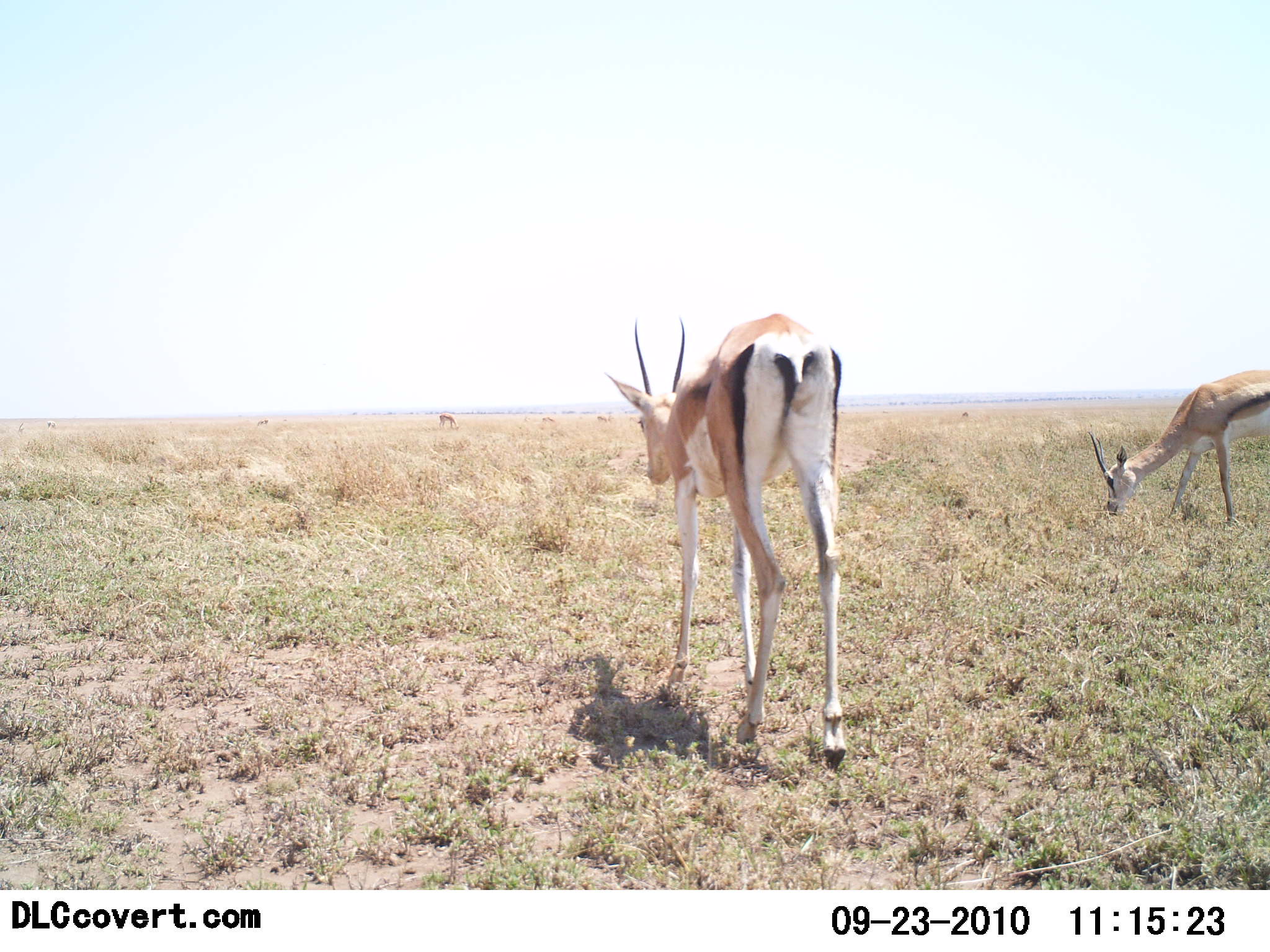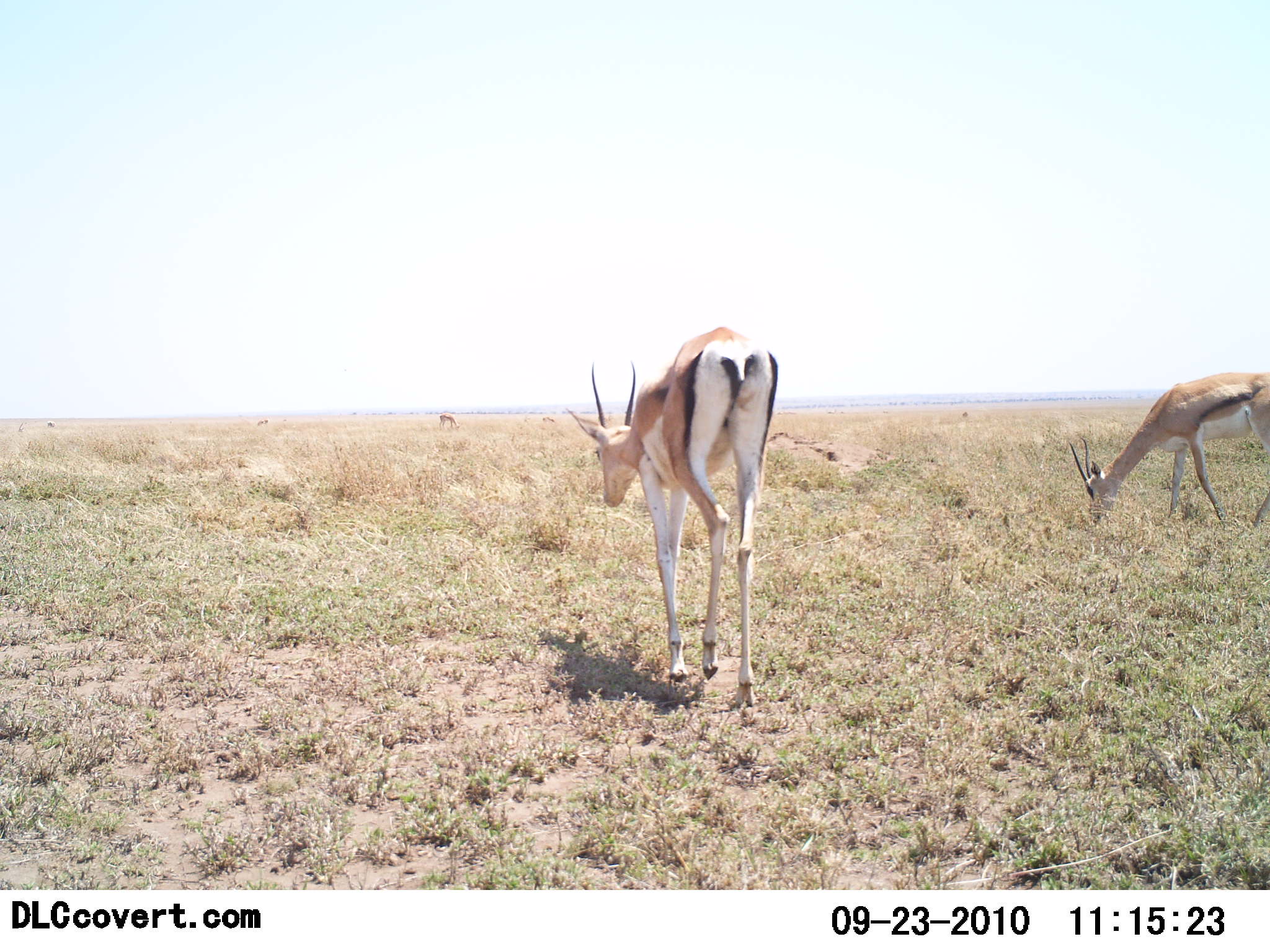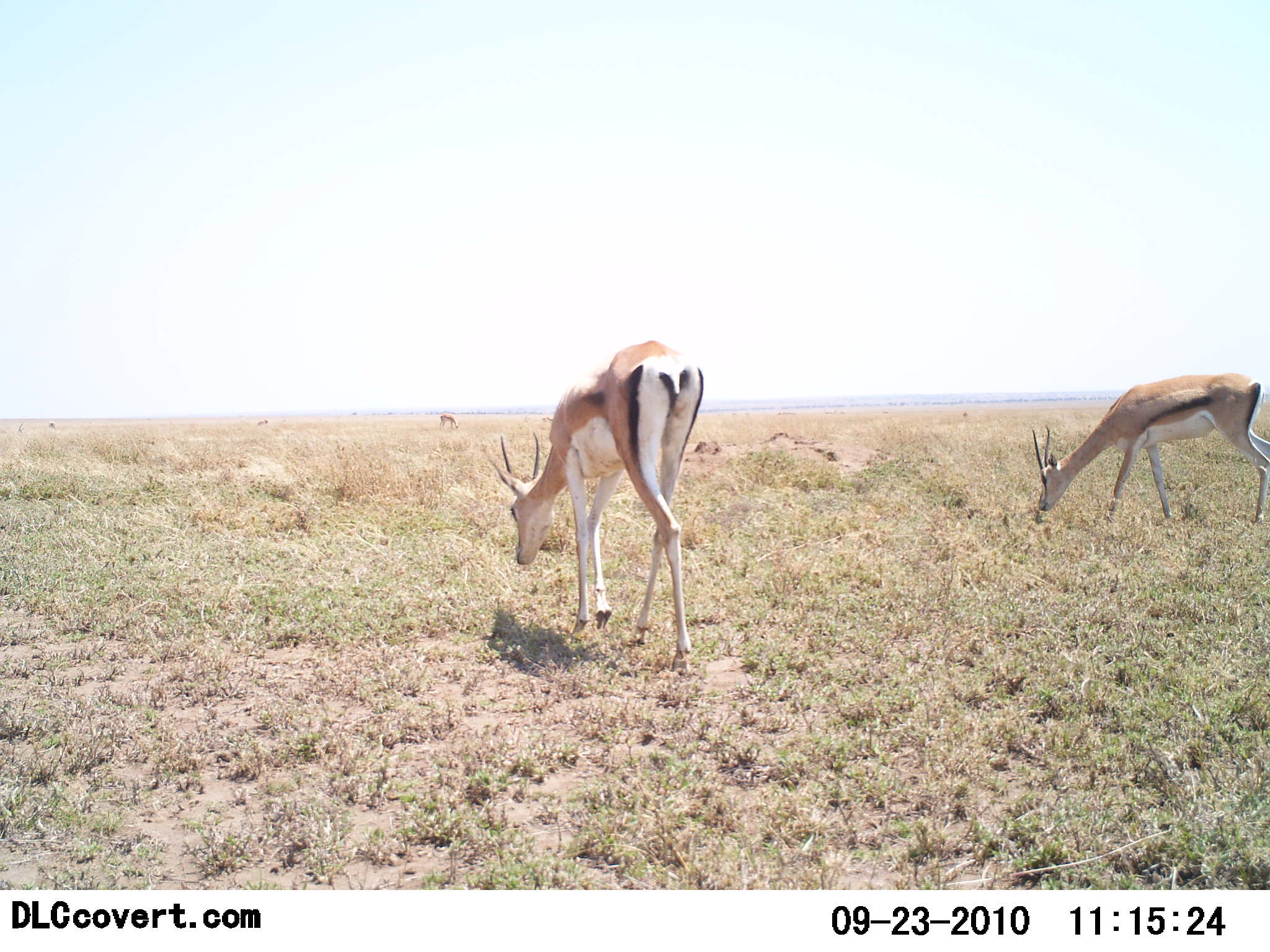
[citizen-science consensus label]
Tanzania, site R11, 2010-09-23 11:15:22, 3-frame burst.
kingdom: Animalia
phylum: Chordata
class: Mammalia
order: Artiodactyla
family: Bovidae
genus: Eudorcas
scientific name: Eudorcas thomsonii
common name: thomson's gazelle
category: gazellethomsons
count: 2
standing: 15%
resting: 0%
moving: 54%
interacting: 0%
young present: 0%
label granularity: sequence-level